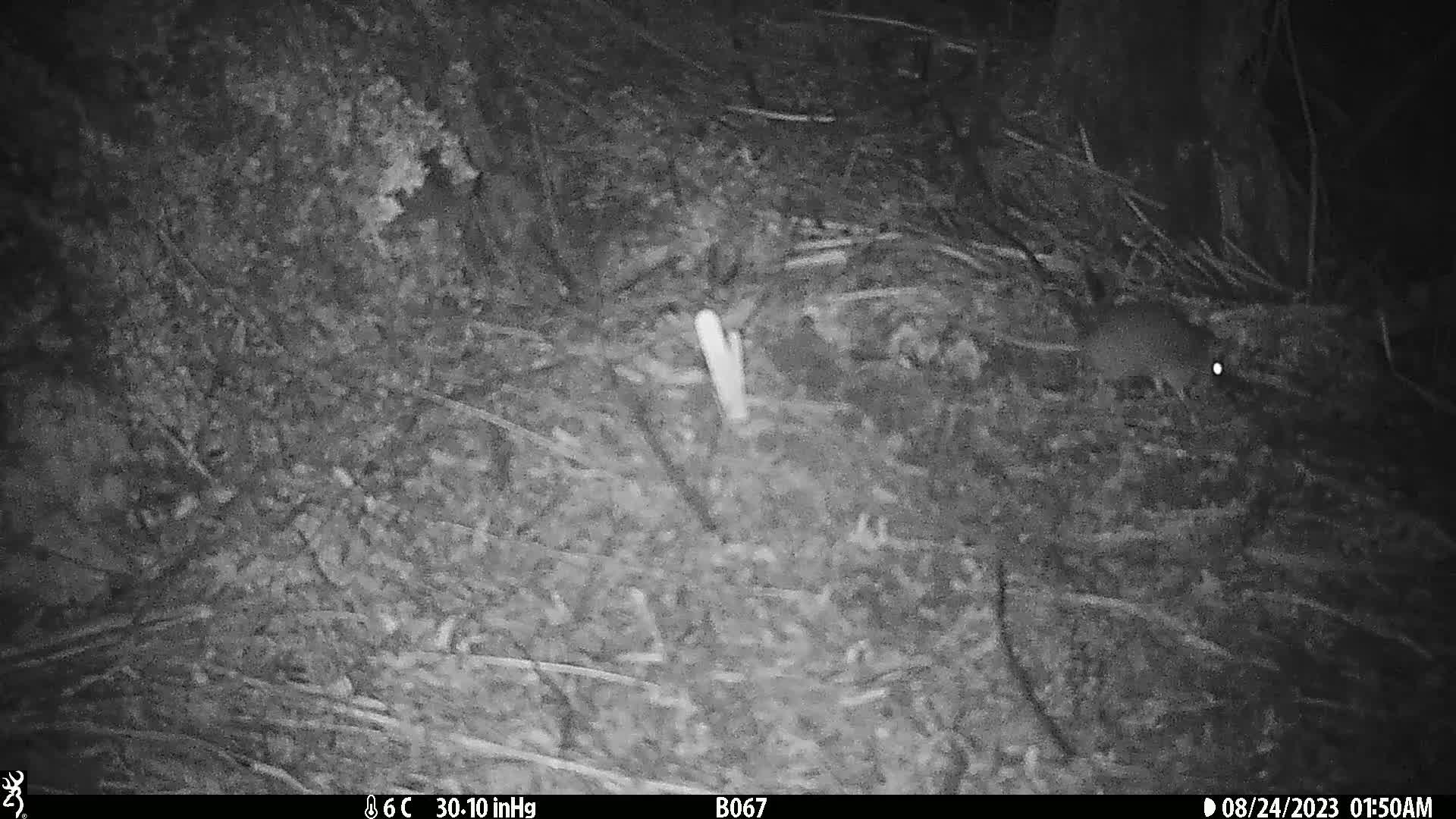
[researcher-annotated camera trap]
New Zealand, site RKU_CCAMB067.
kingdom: Animalia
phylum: Chordata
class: Mammalia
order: Rodentia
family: Muridae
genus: Rattus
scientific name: Rattus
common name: rat